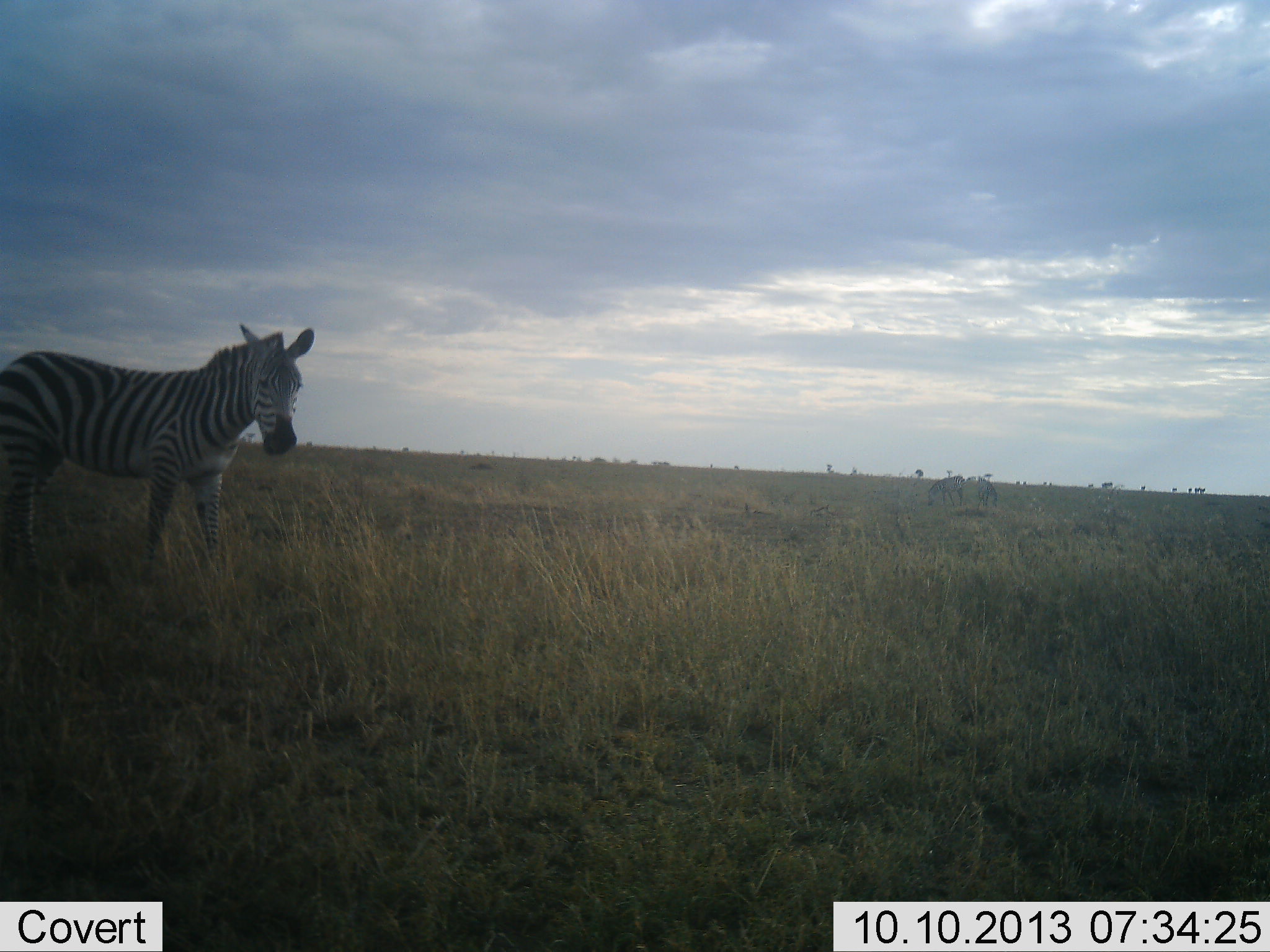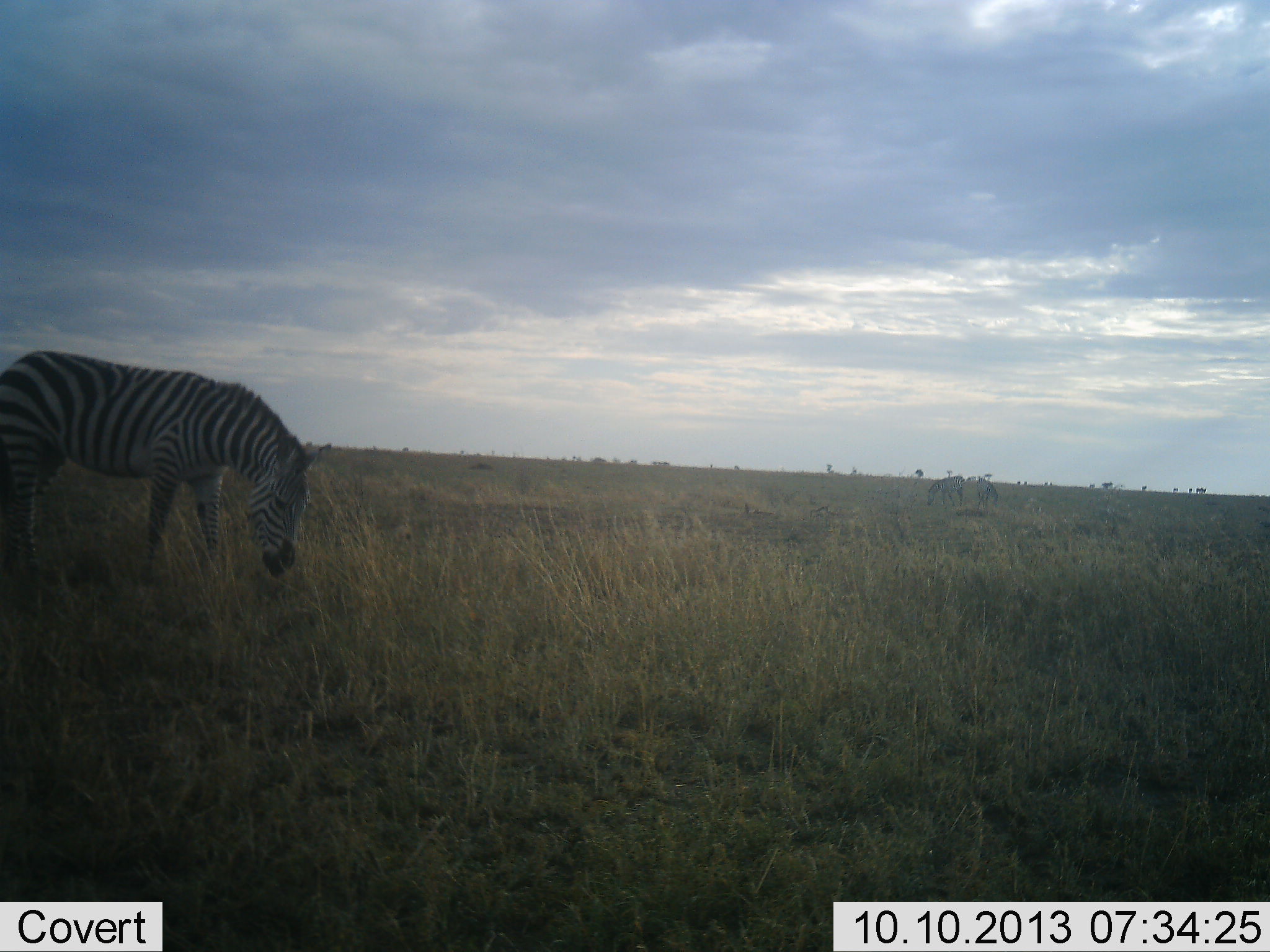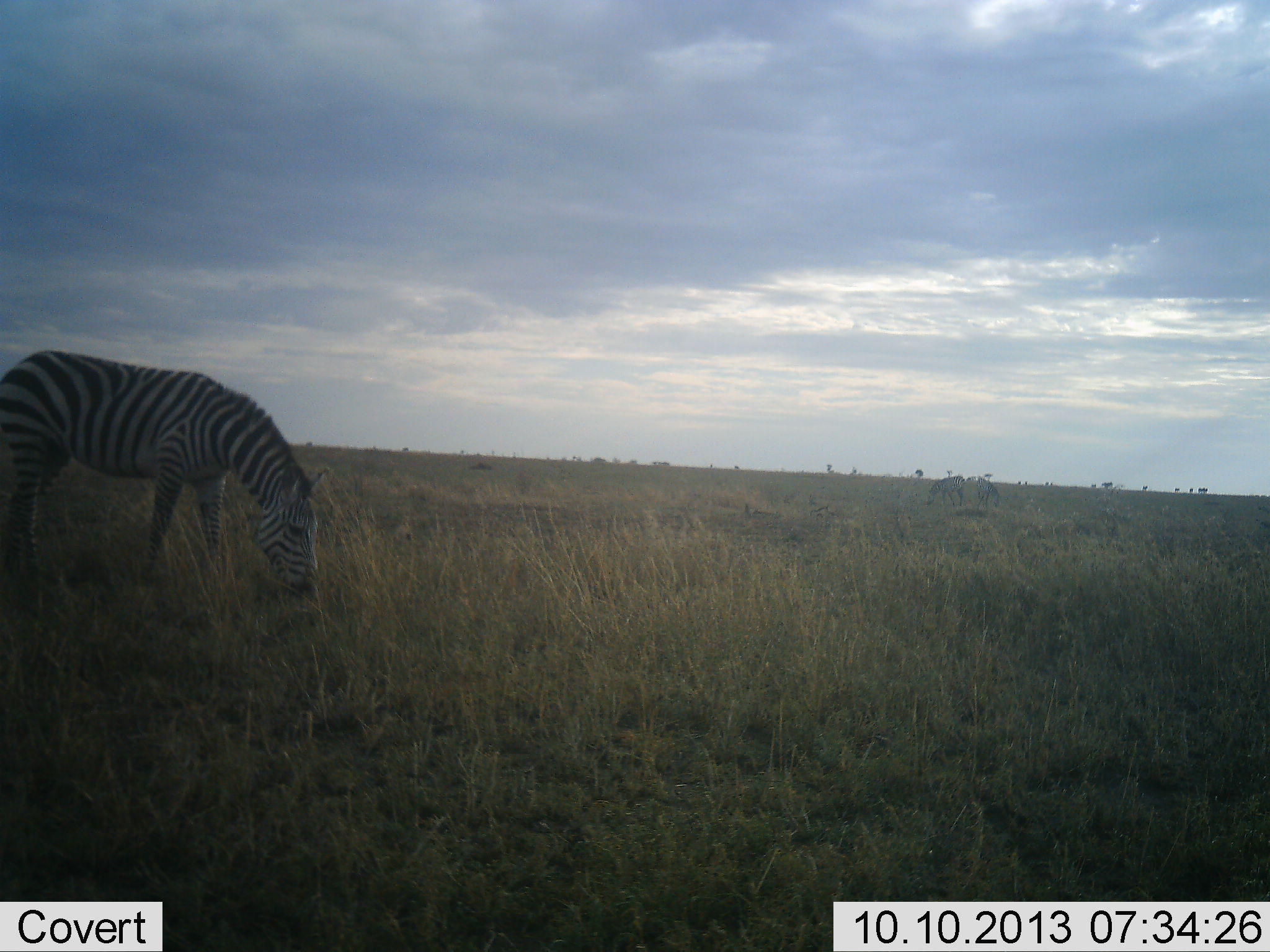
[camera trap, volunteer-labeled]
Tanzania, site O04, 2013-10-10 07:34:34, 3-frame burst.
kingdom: Animalia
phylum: Chordata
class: Mammalia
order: Perissodactyla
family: Equidae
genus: Equus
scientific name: Equus quagga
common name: plains zebra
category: zebra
Zebra (plains zebra) (Equus quagga), count 1. Behavior (volunteer vote fractions): standing 10%, resting 0%, moving 10%, interacting 0%. Young present (vote fraction): 0%. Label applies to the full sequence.